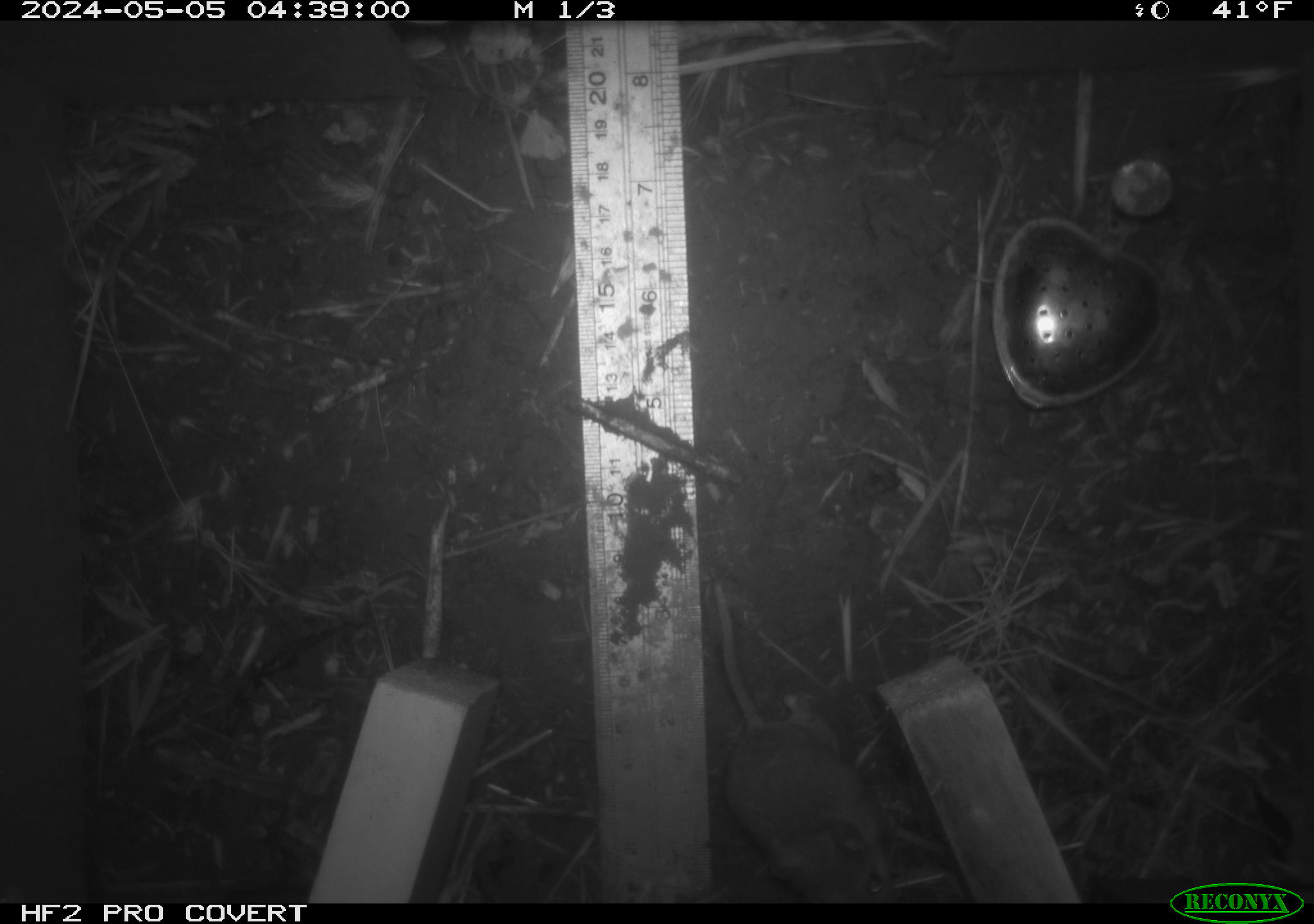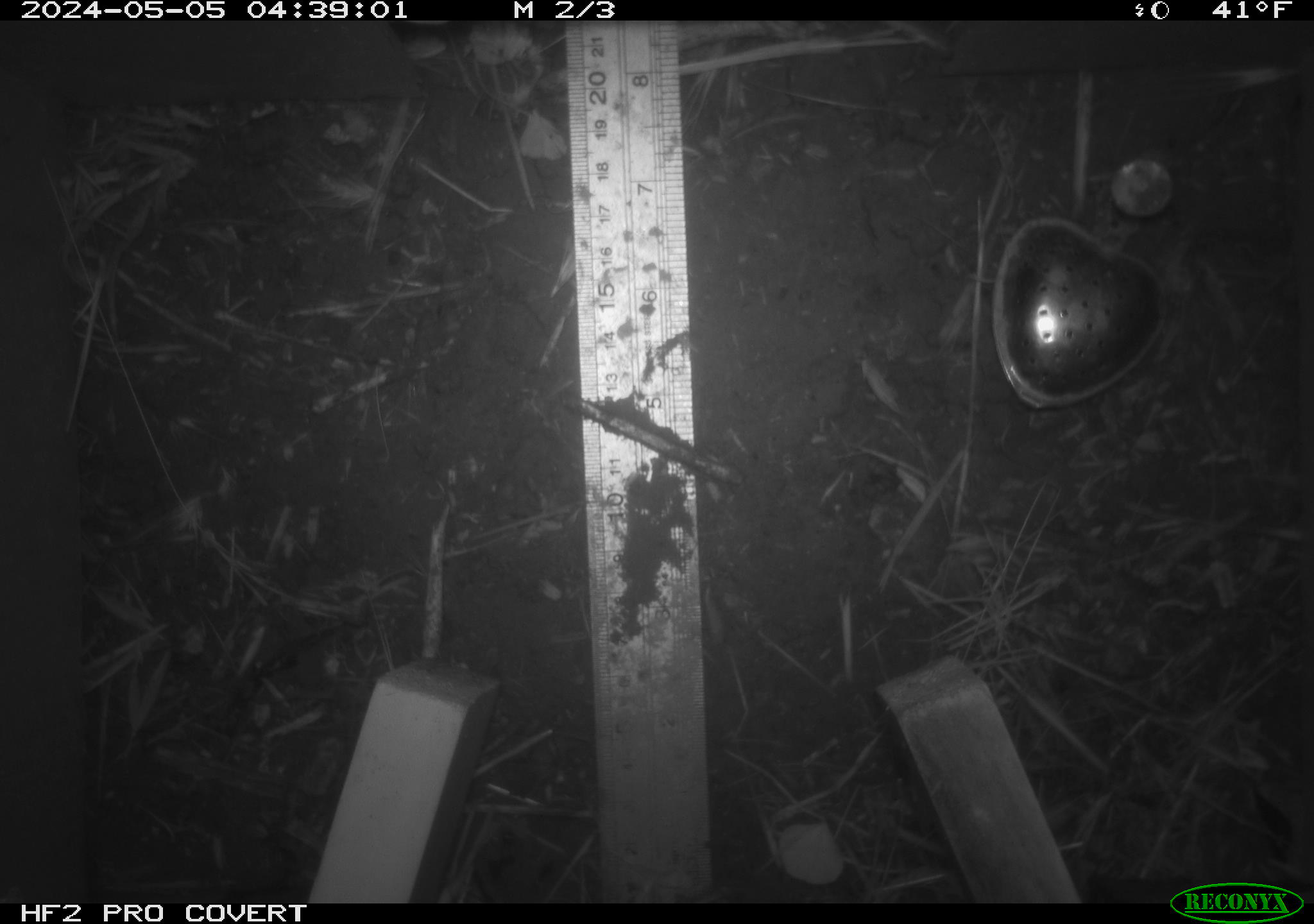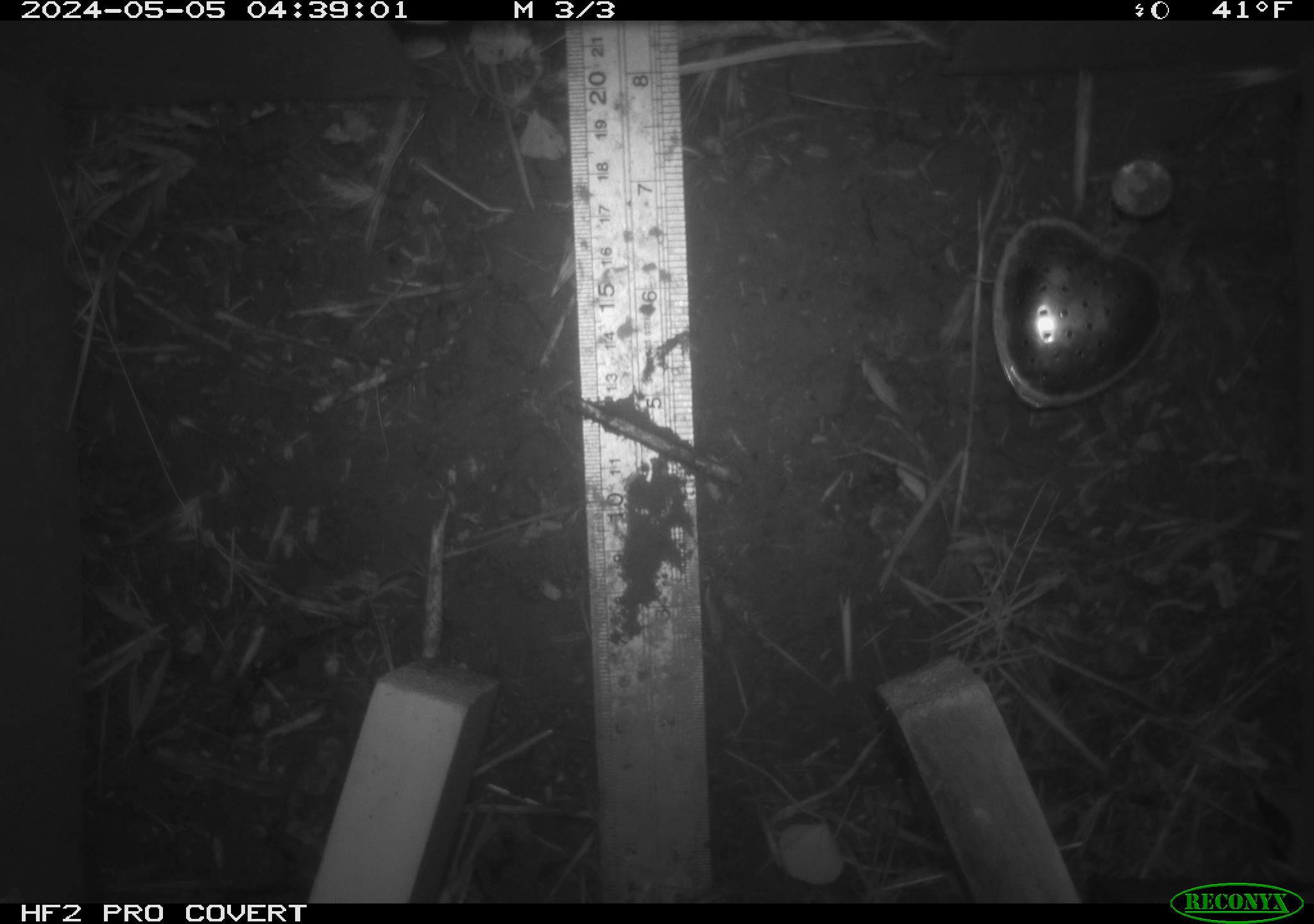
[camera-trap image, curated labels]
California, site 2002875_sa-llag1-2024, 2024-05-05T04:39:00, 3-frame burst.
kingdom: Animalia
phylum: Chordata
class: Mammalia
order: Rodentia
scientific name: Rodentia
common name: mouse species